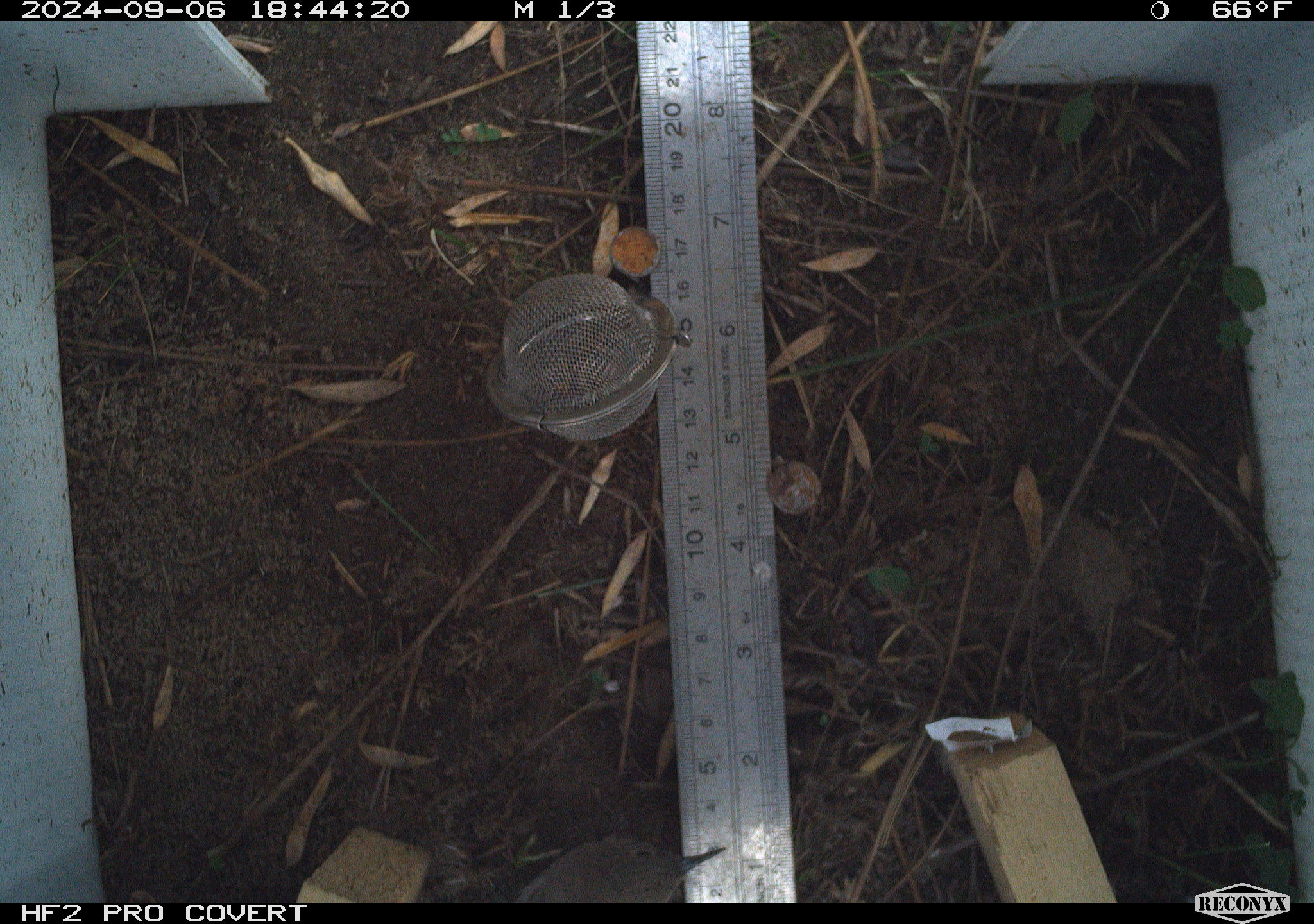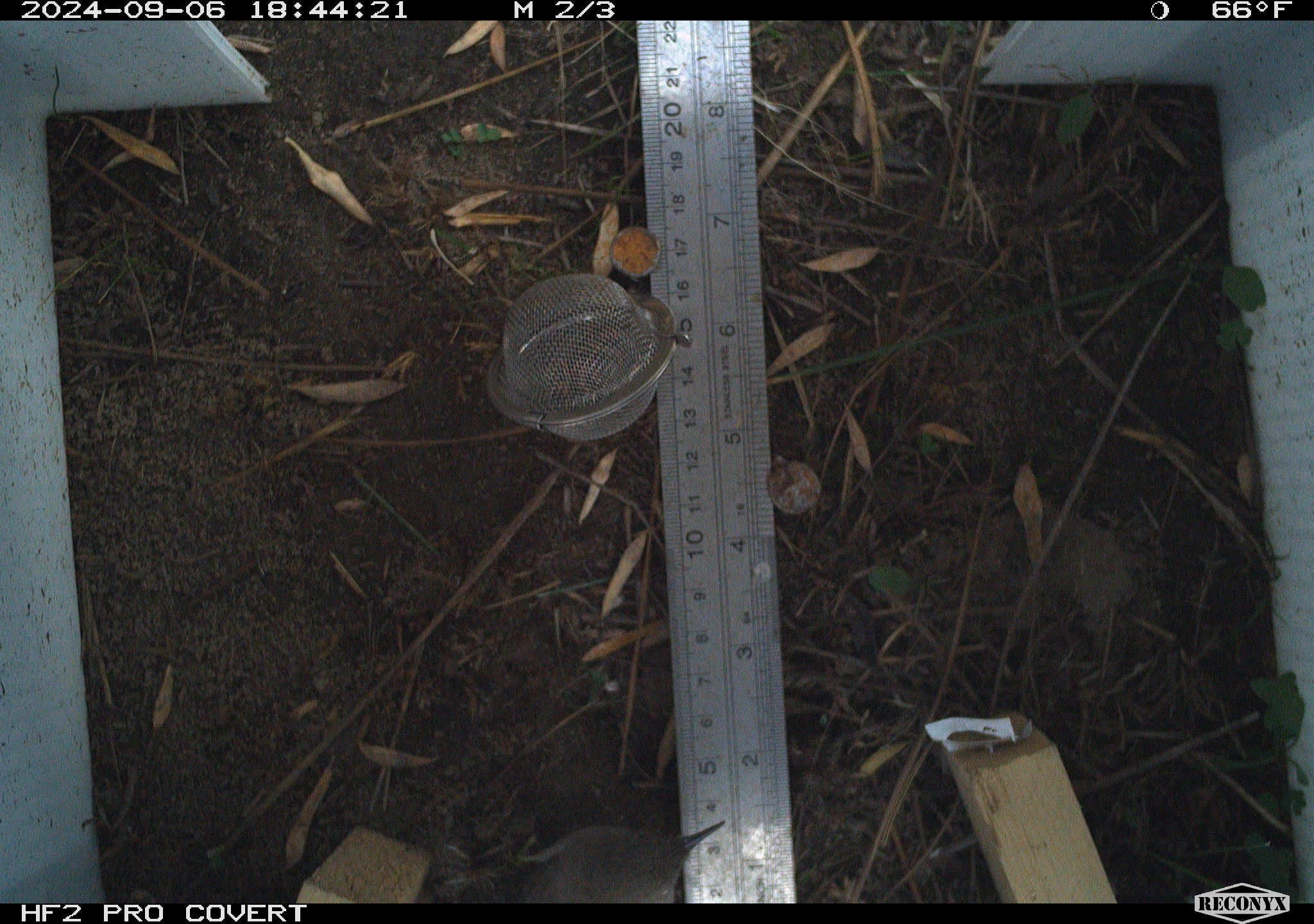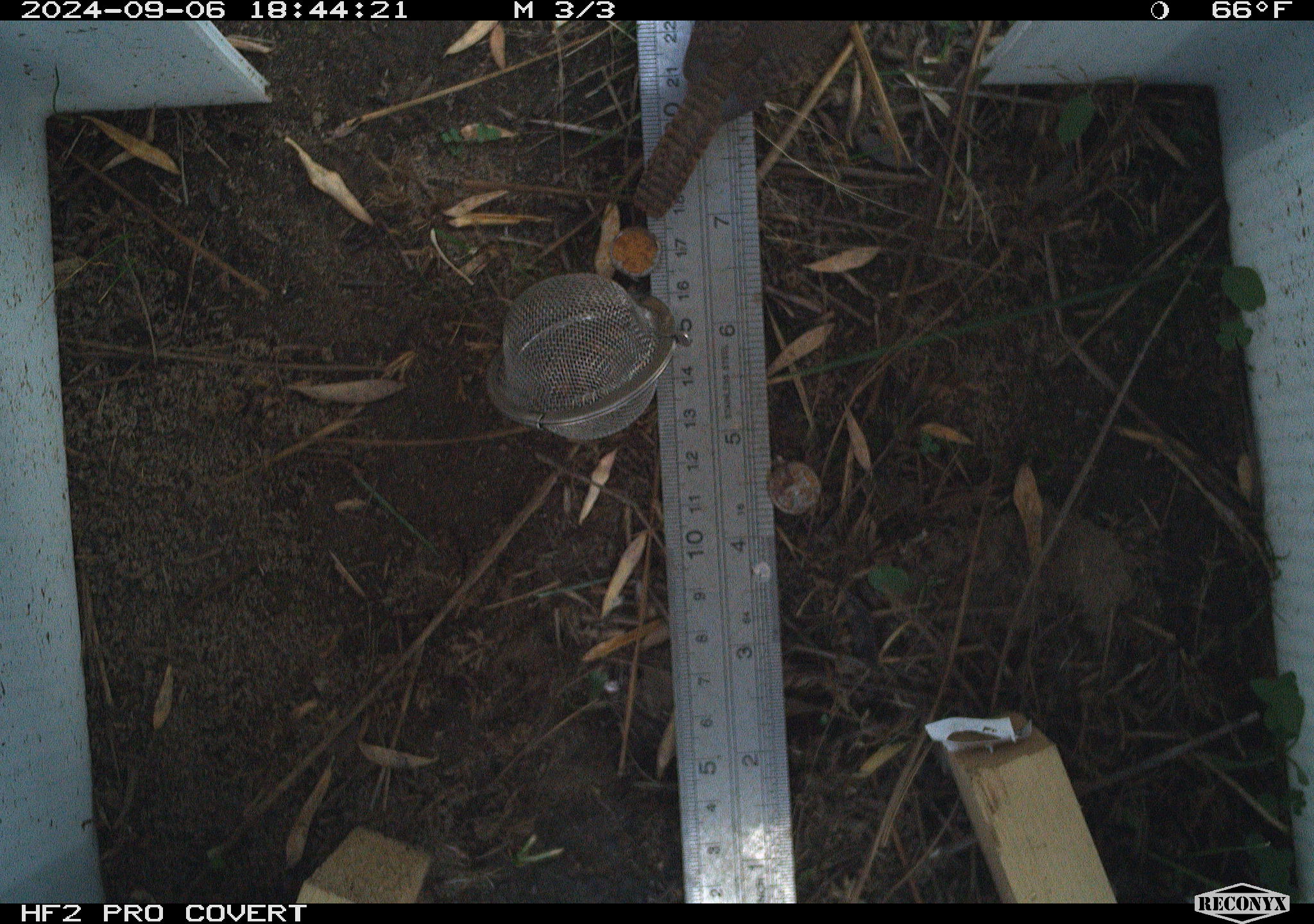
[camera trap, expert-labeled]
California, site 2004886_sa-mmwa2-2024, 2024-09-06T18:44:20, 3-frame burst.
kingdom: Animalia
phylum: Chordata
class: Aves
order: Passeriformes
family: Troglodytidae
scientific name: Troglodytidae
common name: wren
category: troglodytidae family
Troglodytidae family (wren) (Troglodytidae).